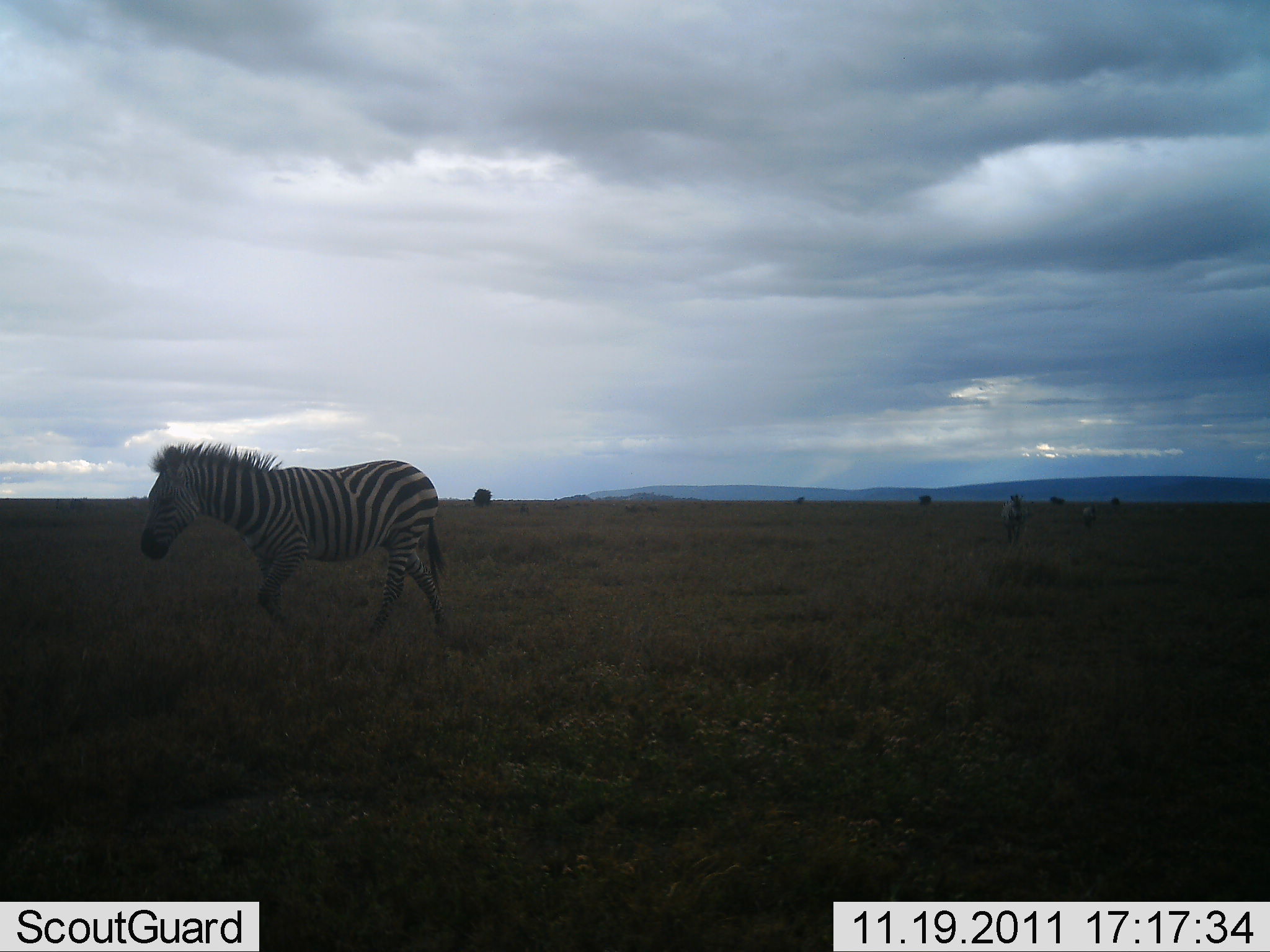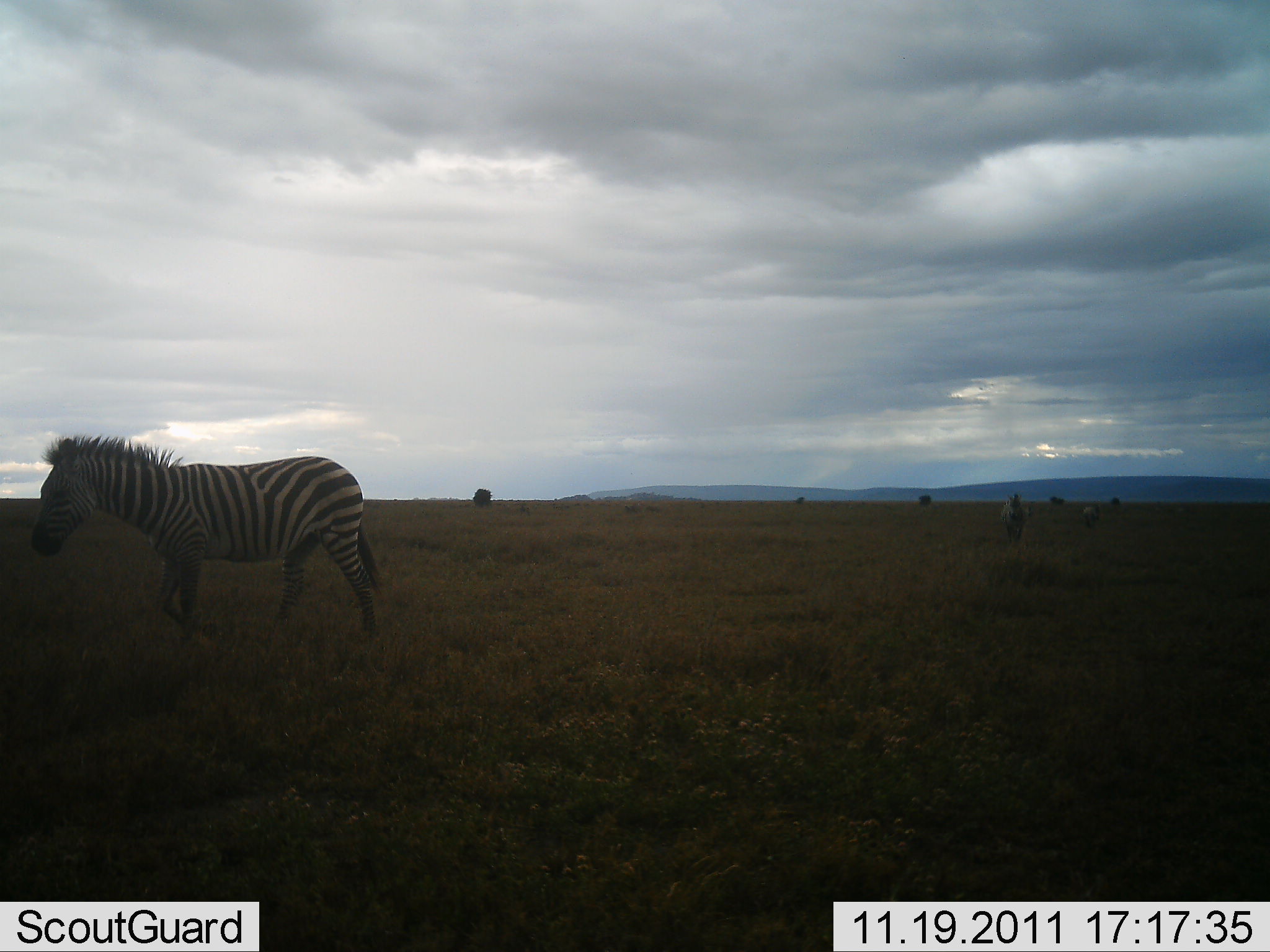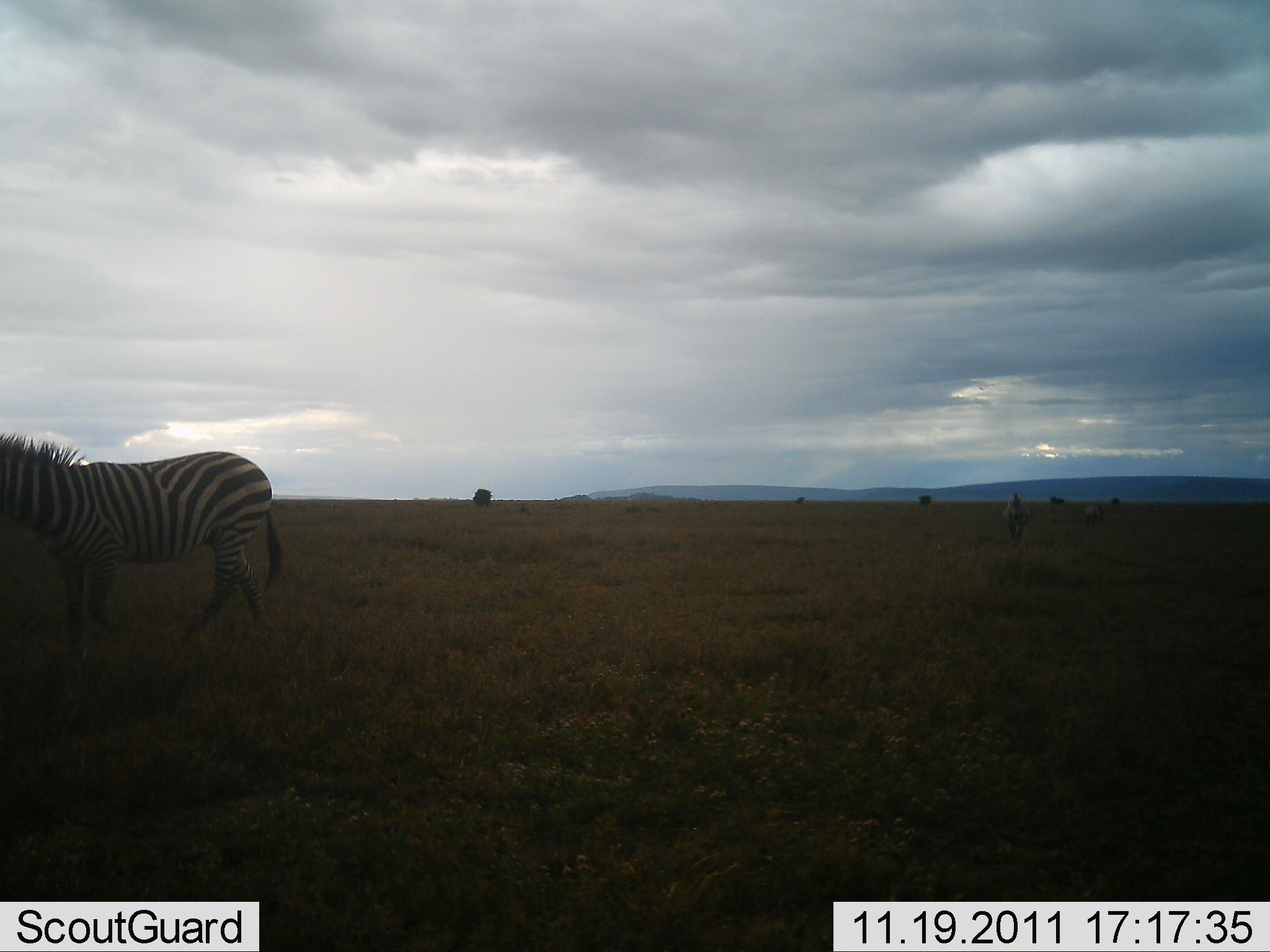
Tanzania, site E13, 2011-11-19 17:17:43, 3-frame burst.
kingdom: Animalia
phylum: Chordata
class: Mammalia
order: Perissodactyla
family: Equidae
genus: Equus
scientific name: Equus quagga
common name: plains zebra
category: zebra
Zebra (plains zebra) (Equus quagga), count 2. Behavior (volunteer vote fractions): standing 31%, resting 0%, moving 77%, interacting 0%. Young present (vote fraction): 0%. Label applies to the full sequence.